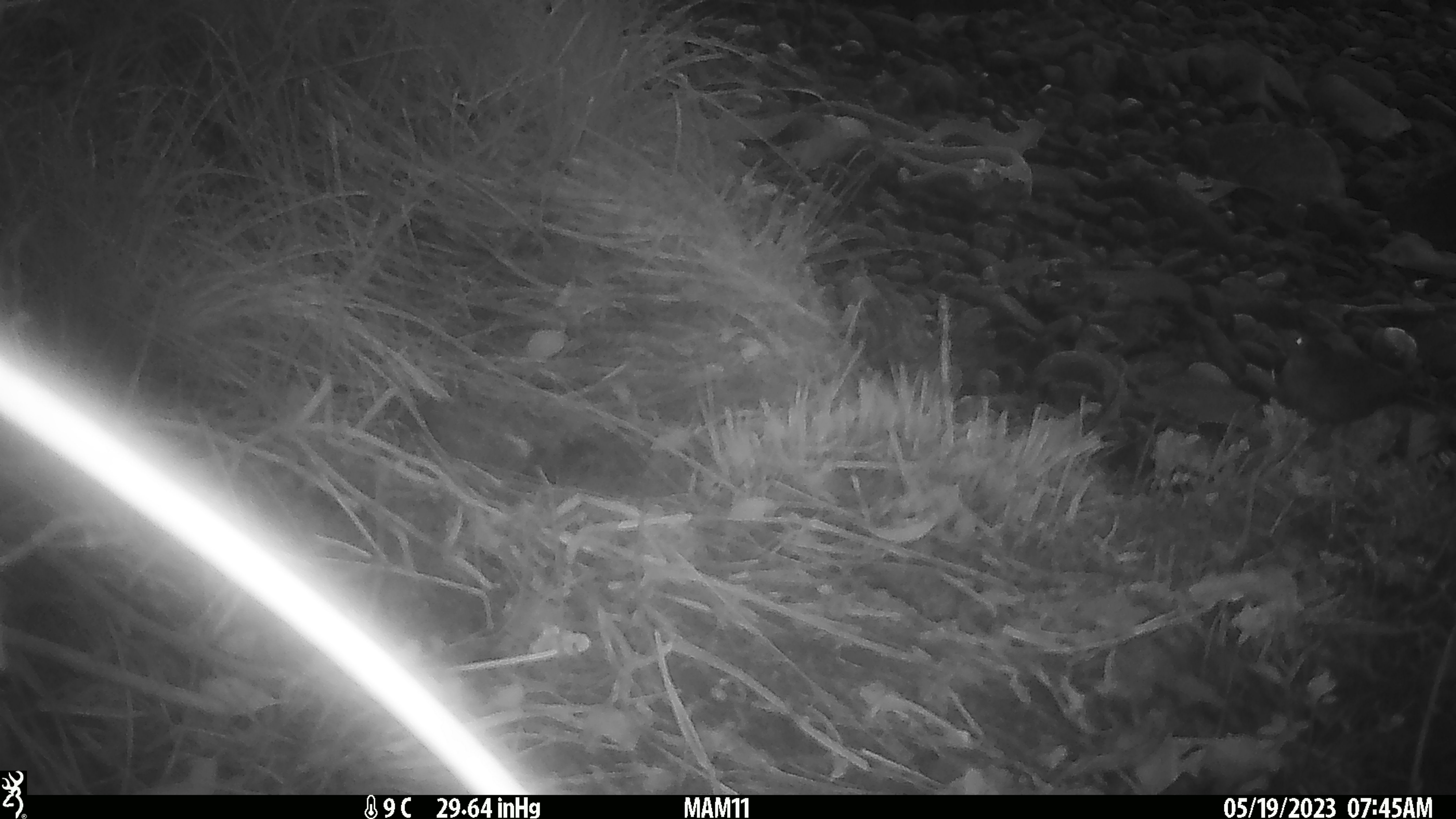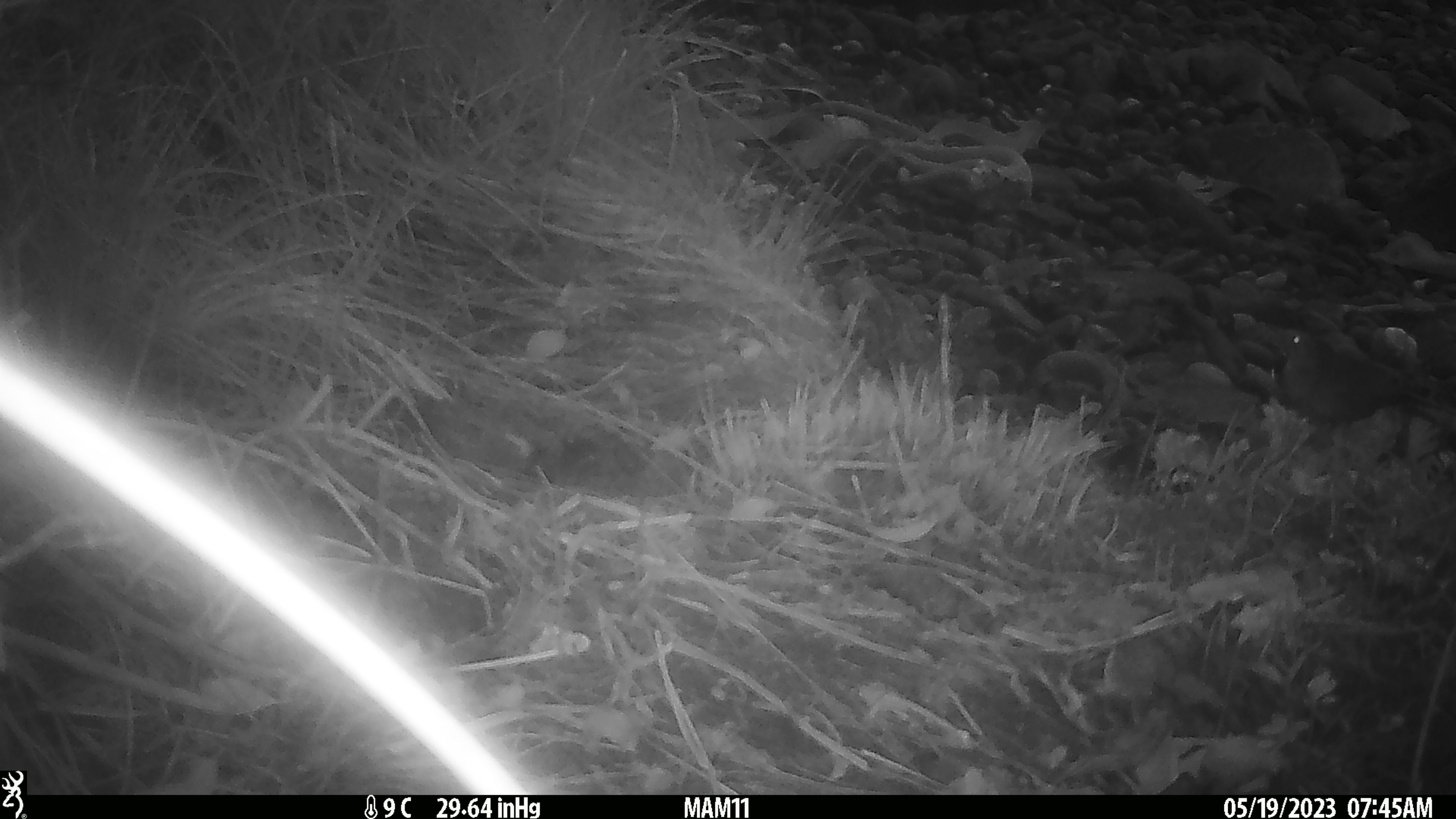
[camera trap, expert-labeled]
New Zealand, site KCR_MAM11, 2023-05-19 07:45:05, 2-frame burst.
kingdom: Animalia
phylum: Chordata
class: Aves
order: Passeriformes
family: Turdidae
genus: Turdus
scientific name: Turdus merula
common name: eurasian blackbird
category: blackbird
Blackbird (eurasian blackbird) (Turdus merula).